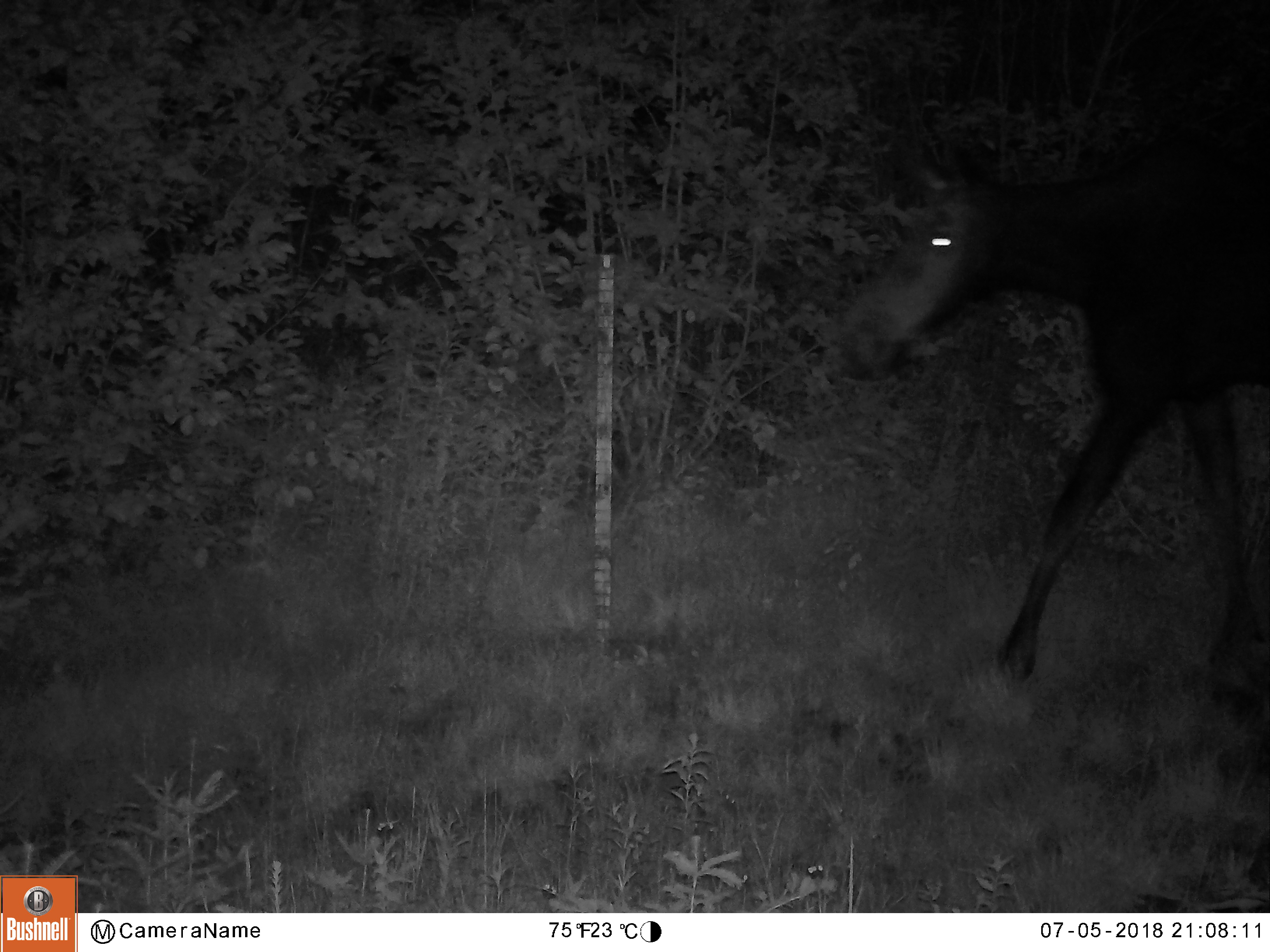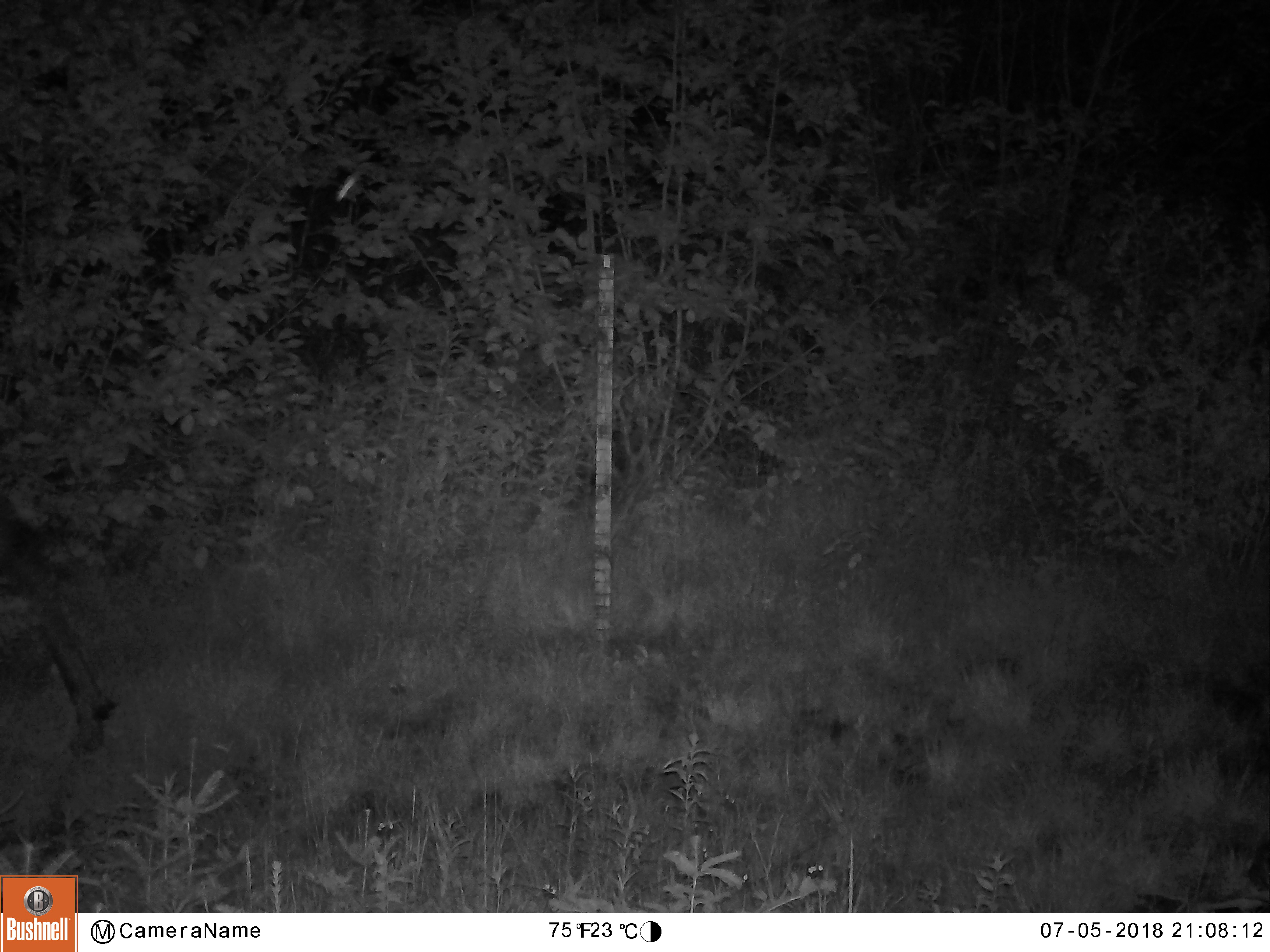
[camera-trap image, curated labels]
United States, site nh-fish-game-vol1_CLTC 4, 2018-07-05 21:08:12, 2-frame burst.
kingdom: Animalia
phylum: Chordata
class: Mammalia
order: Artiodactyla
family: Cervidae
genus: Alces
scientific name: Alces alces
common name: moose